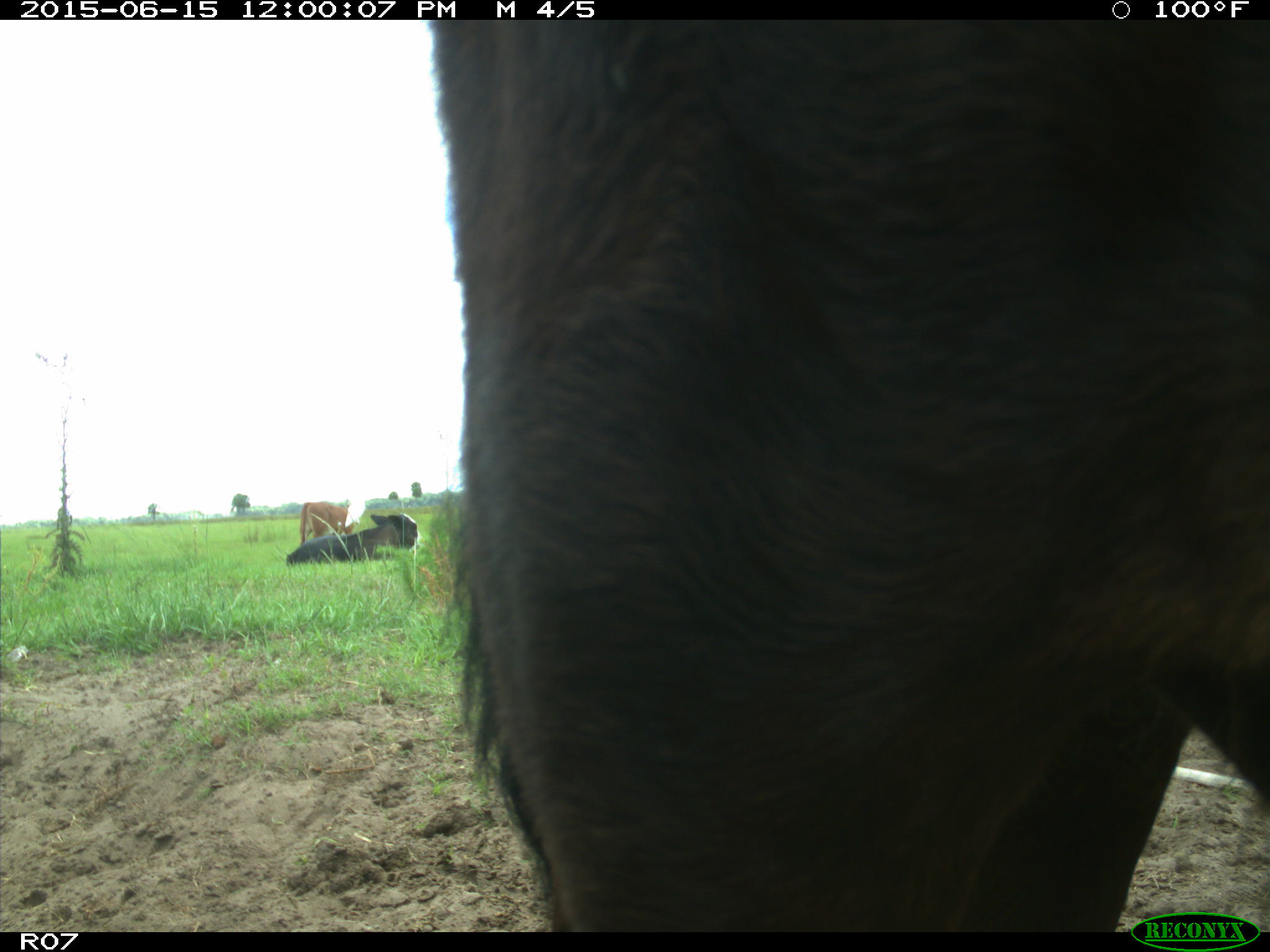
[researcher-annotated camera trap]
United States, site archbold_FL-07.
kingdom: Animalia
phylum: Chordata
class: Mammalia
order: Artiodactyla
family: Bovidae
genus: Bos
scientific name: Bos taurus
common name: domestic cow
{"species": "Bos taurus (domestic cow)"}